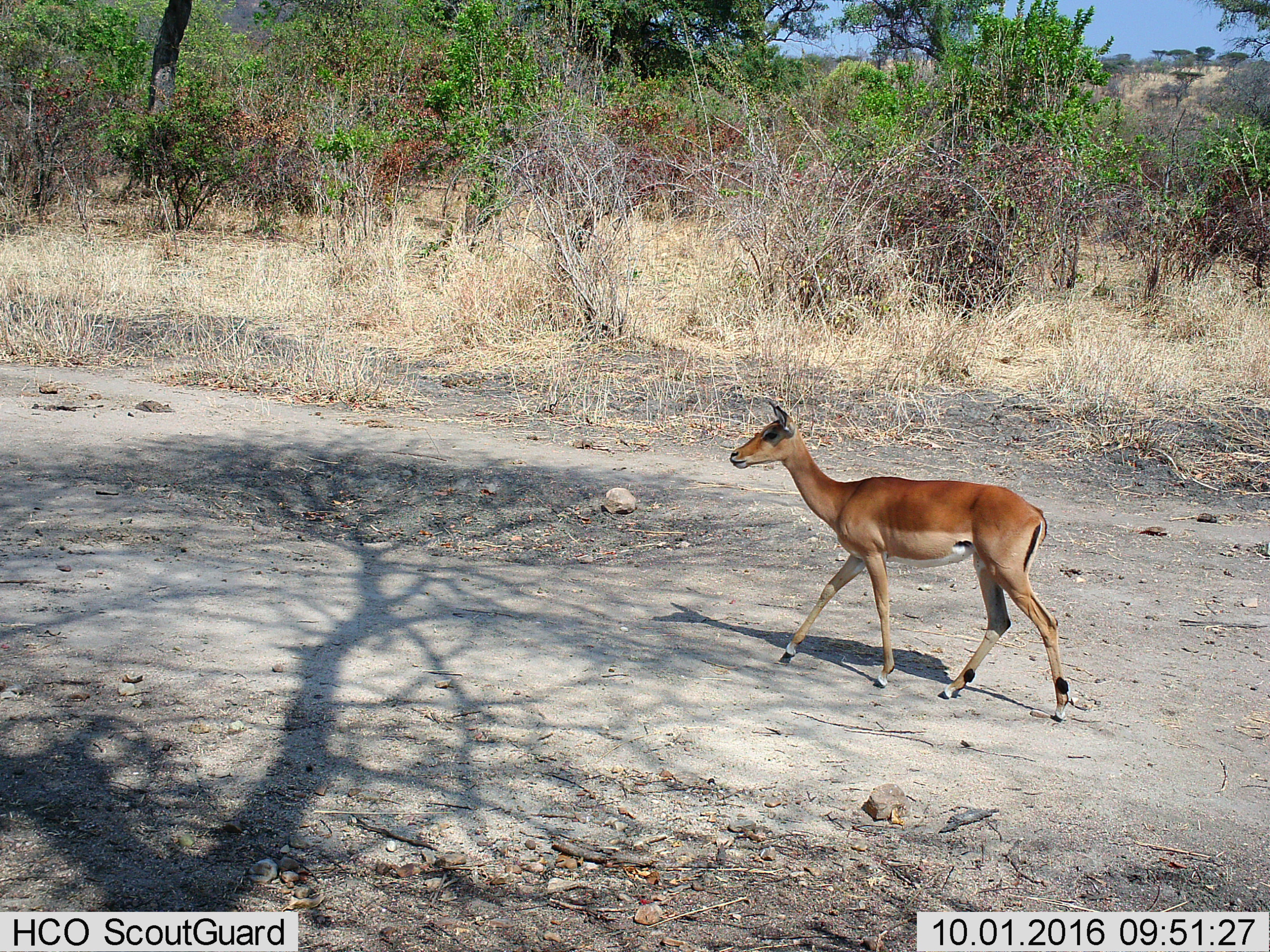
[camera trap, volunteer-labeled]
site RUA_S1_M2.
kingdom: Animalia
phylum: Chordata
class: Mammalia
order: Artiodactyla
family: Bovidae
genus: Aepyceros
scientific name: Aepyceros melampus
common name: impala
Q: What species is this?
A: Impala (Aepyceros melampus).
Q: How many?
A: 1.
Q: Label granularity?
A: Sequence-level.